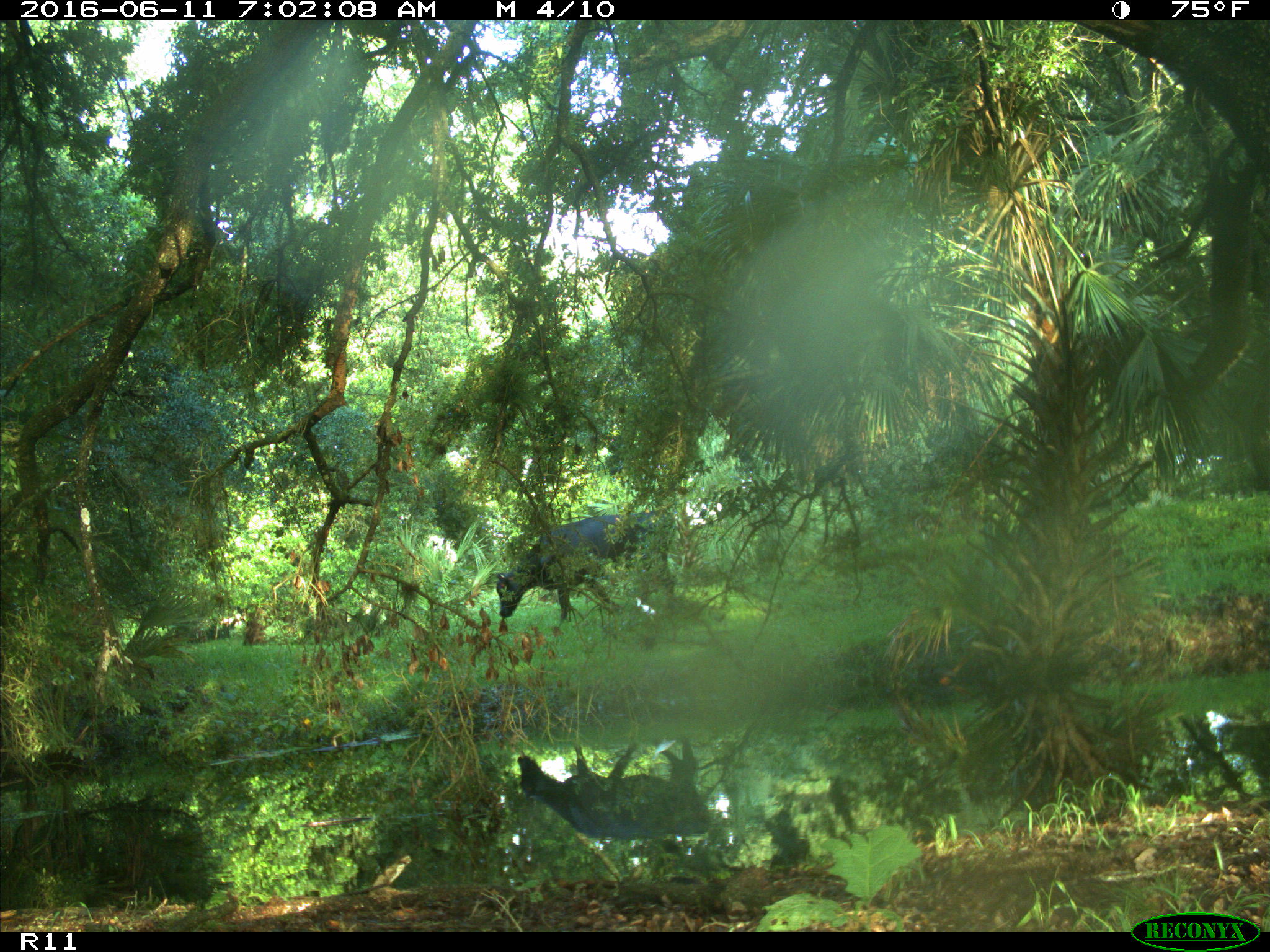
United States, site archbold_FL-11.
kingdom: Animalia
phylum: Chordata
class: Mammalia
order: Artiodactyla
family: Bovidae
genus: Bos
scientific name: Bos taurus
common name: domestic cow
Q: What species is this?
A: Bos taurus (domestic cow).